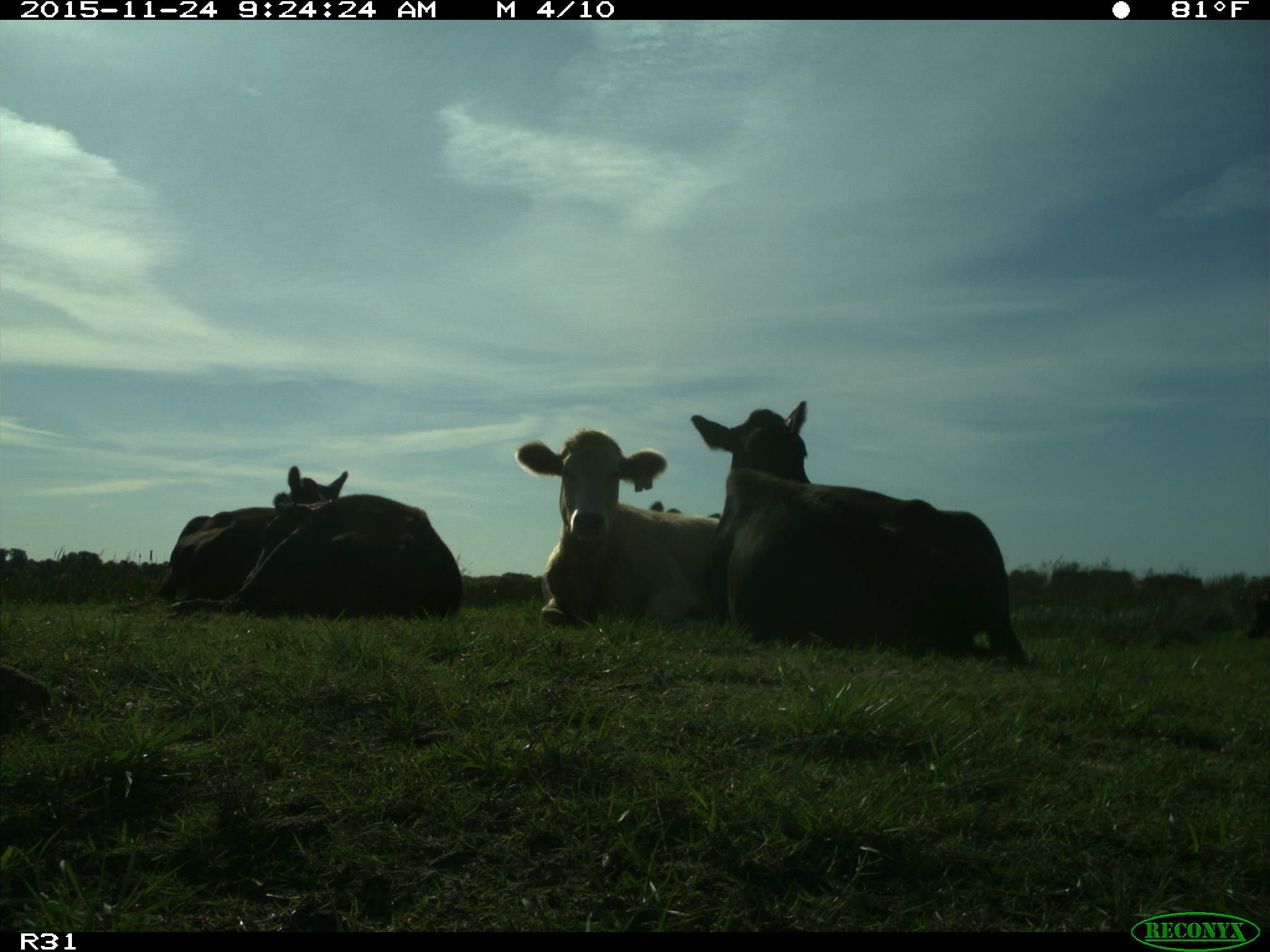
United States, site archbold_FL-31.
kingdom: Animalia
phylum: Chordata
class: Mammalia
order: Artiodactyla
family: Bovidae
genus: Bos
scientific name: Bos taurus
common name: domestic cow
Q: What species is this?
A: Bos taurus (domestic cow).